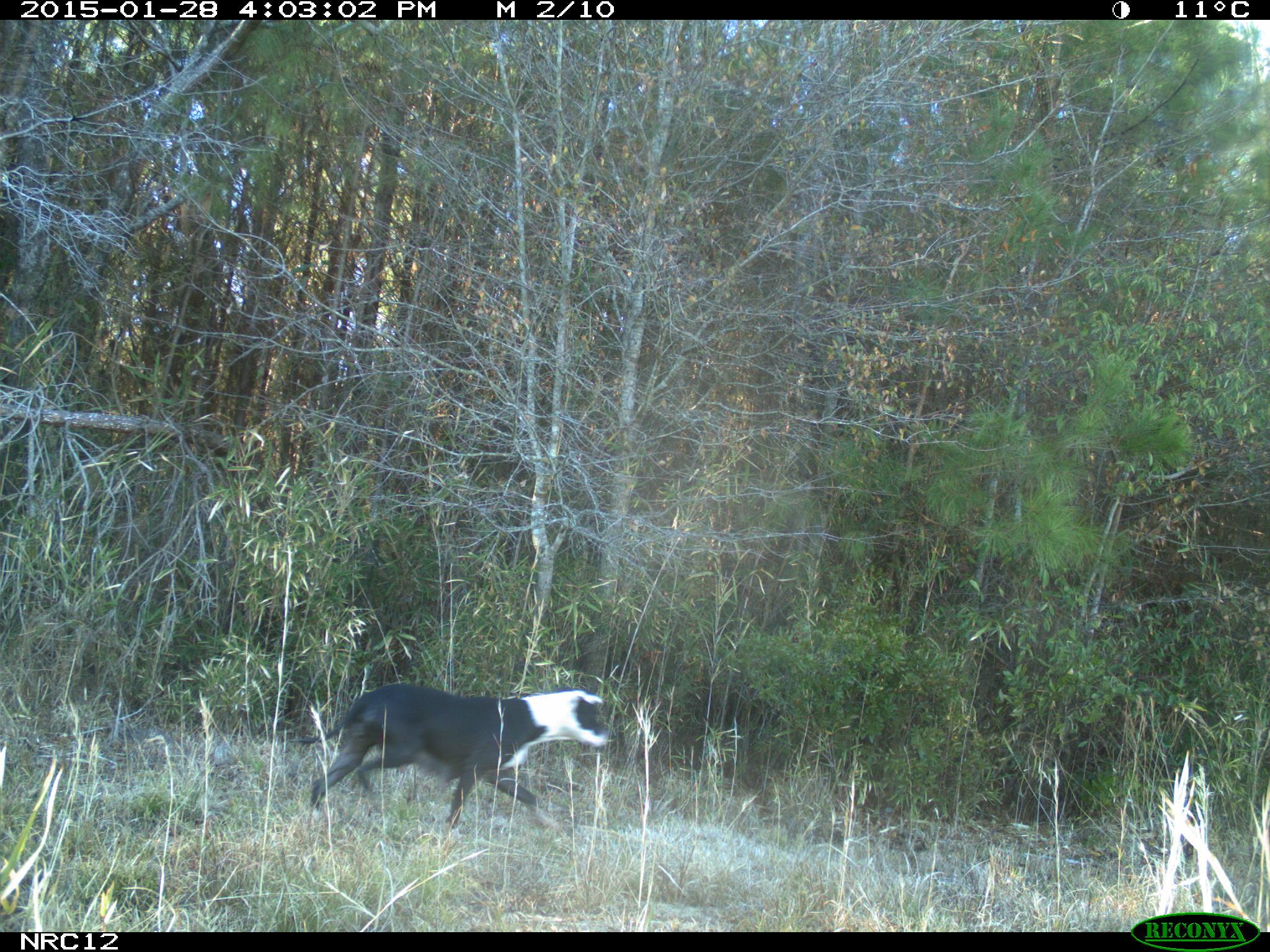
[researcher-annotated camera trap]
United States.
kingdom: Animalia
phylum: Chordata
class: Mammalia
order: Carnivora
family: Canidae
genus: Canis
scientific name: Canis familiaris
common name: domestic dog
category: Dog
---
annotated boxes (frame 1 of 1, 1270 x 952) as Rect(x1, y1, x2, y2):
Dog: Rect(304, 681, 618, 835)